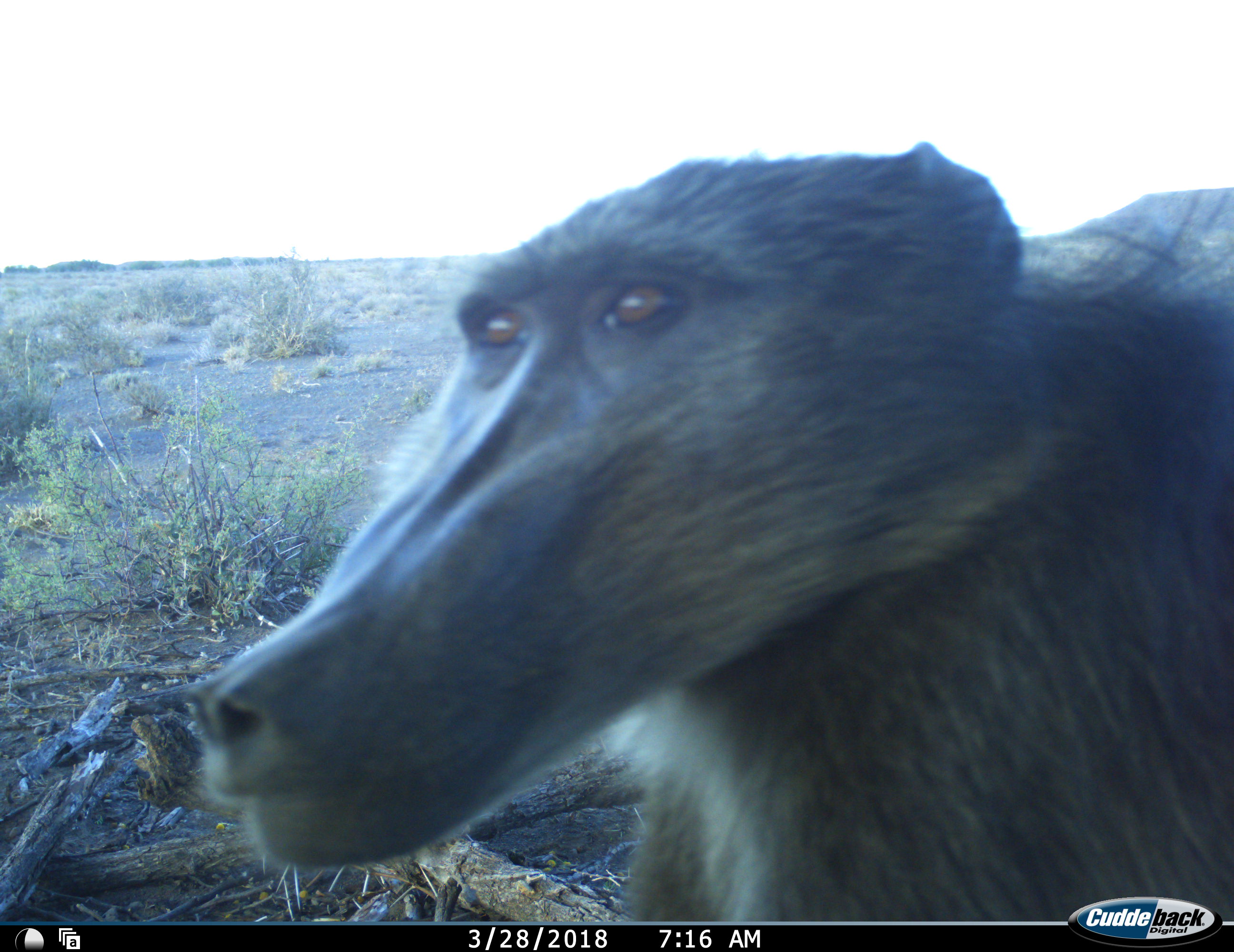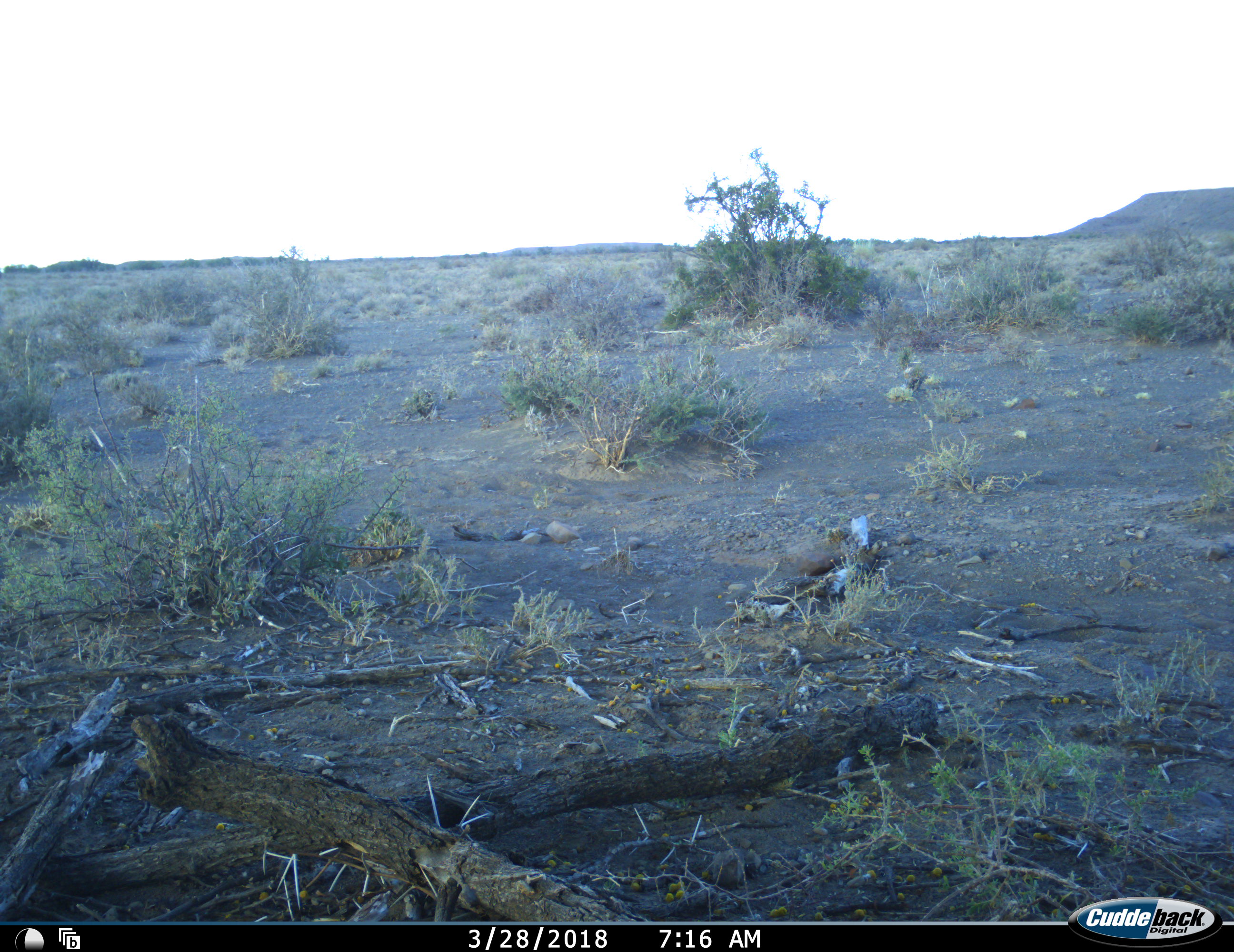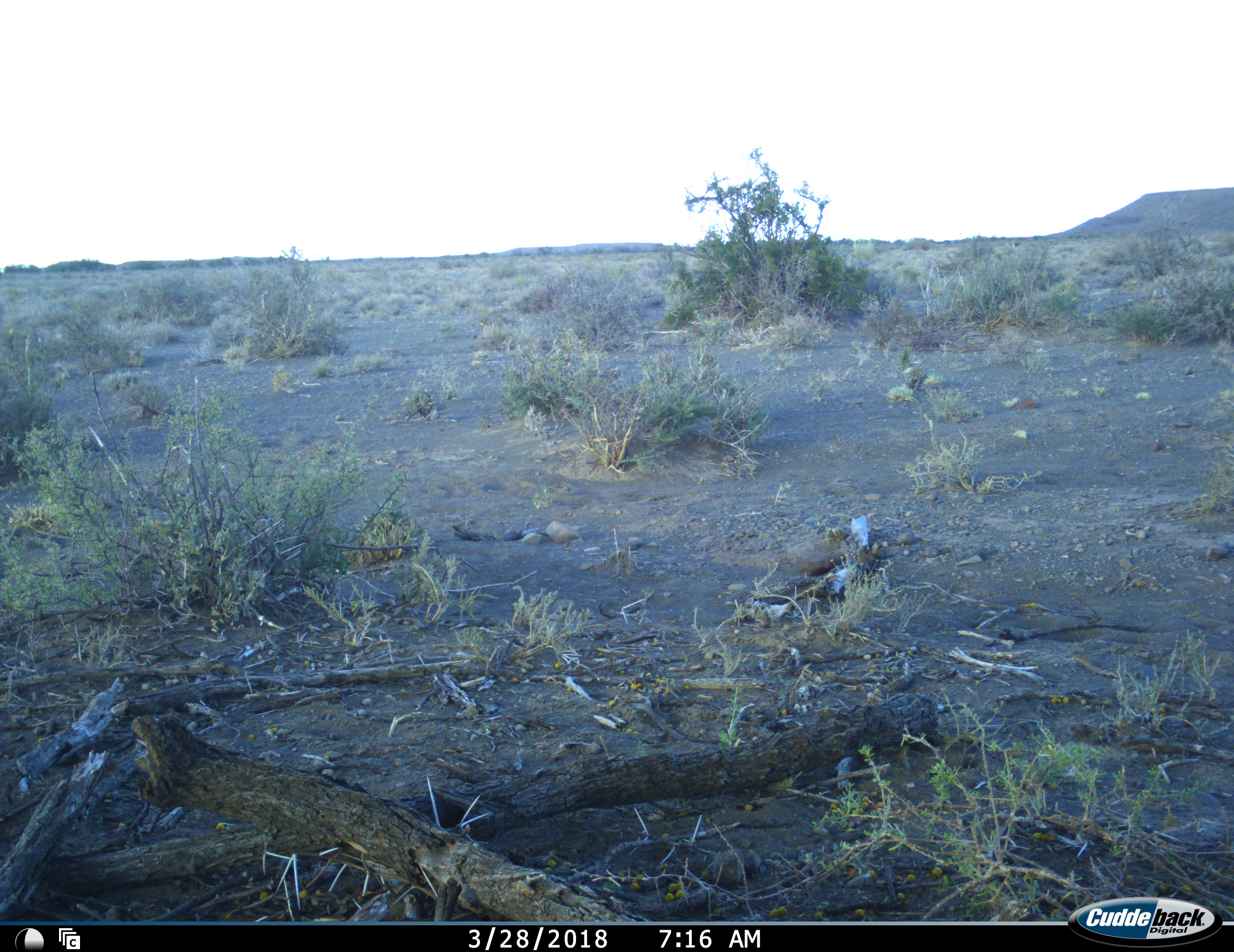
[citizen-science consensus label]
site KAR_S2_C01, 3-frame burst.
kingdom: Animalia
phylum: Chordata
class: Mammalia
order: Primates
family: Cercopithecidae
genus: Papio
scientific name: Papio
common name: baboon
Baboon (Papio), count 1. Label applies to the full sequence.